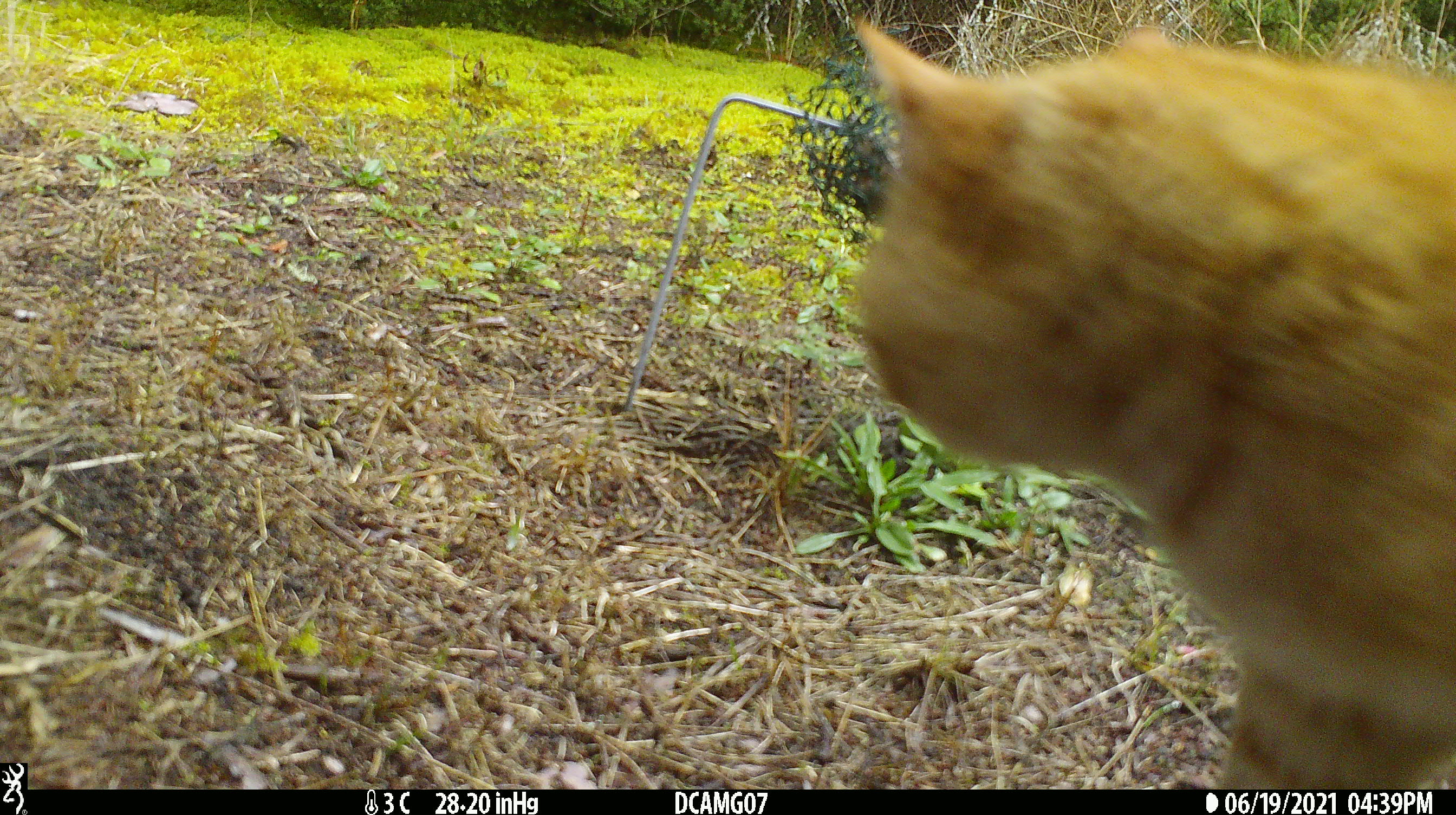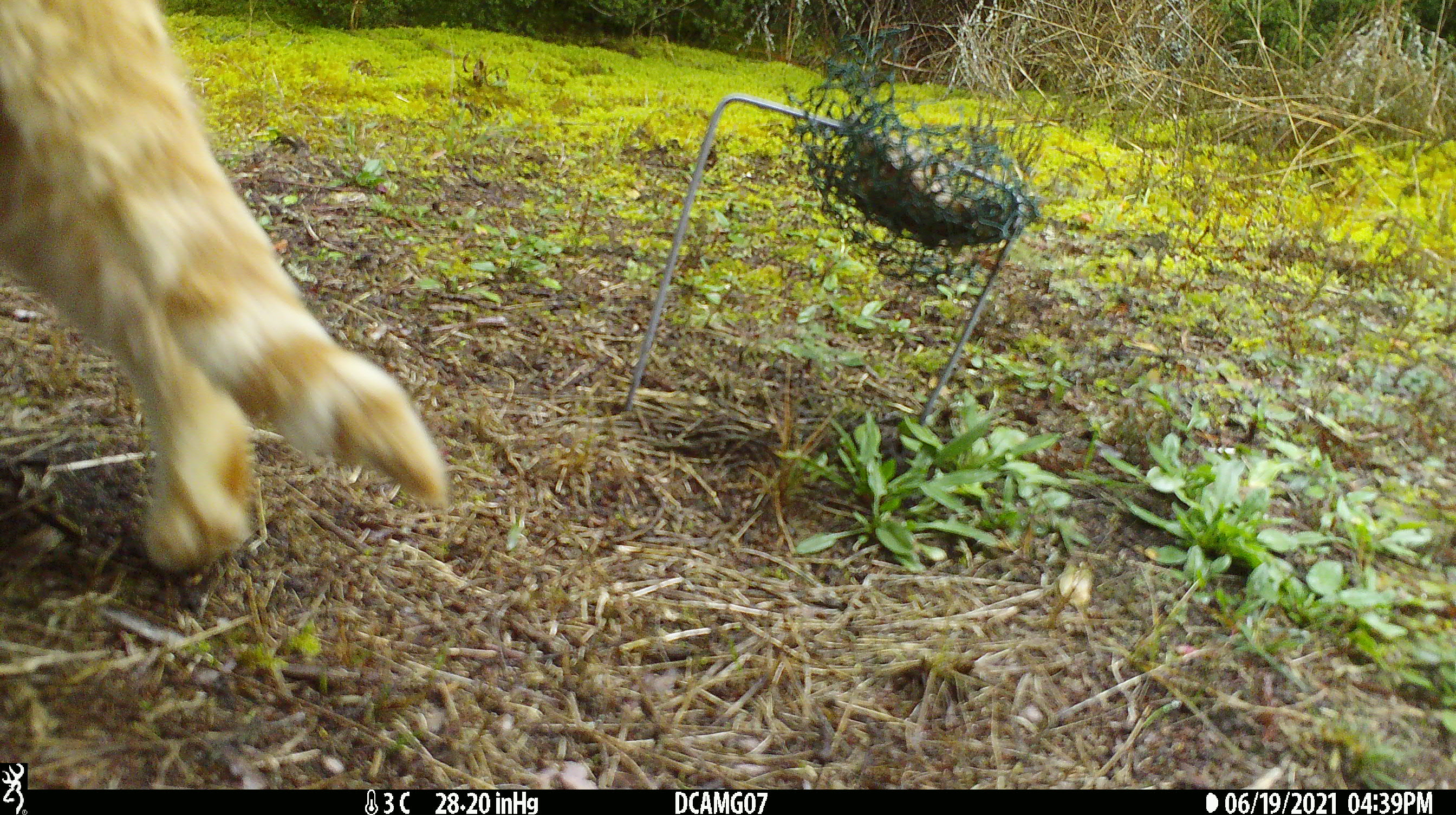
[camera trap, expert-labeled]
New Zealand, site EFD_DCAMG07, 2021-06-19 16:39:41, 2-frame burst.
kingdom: Animalia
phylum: Chordata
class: Mammalia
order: Carnivora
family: Felidae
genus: Felis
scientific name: Felis catus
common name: domestic cat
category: cat